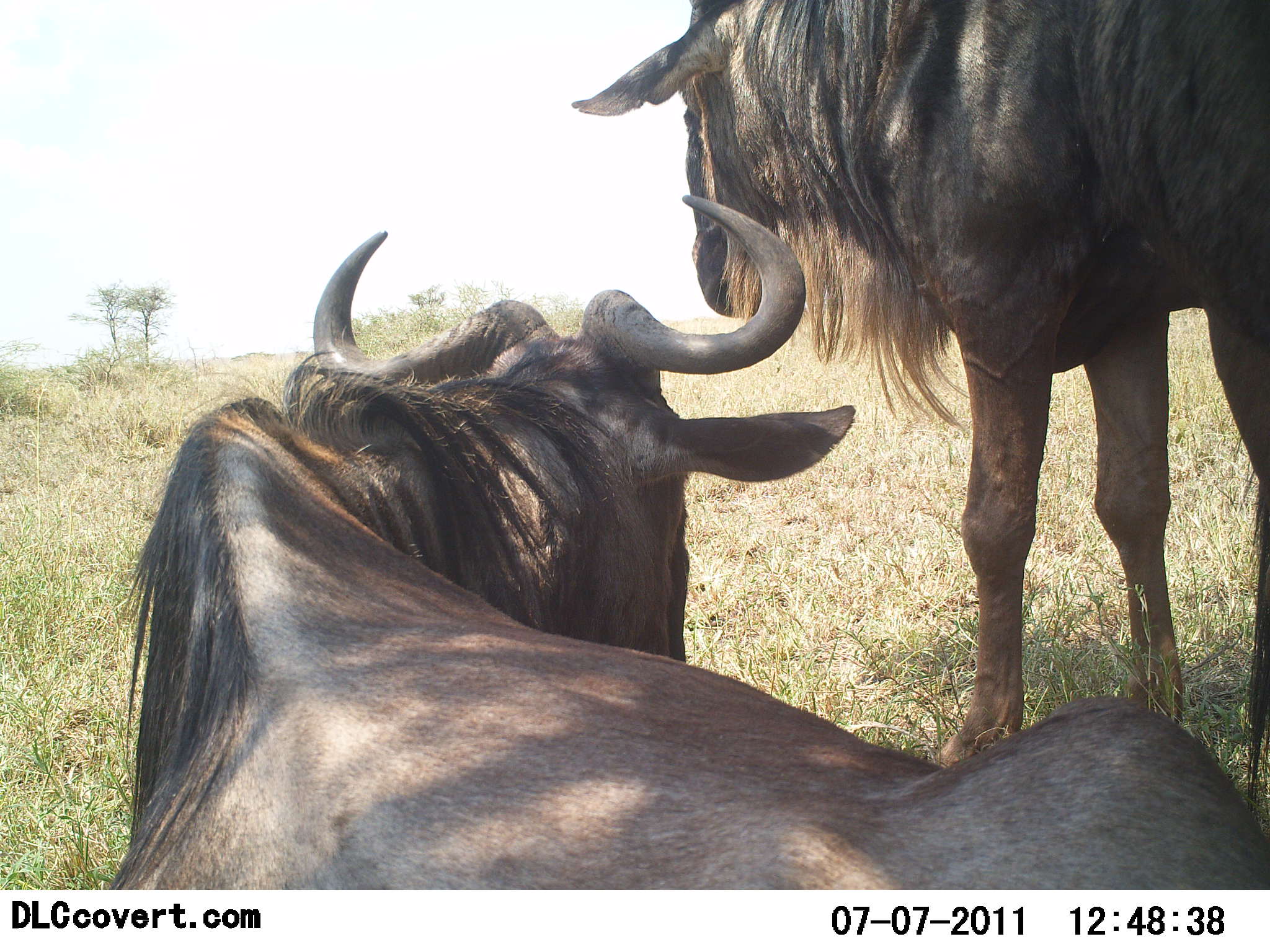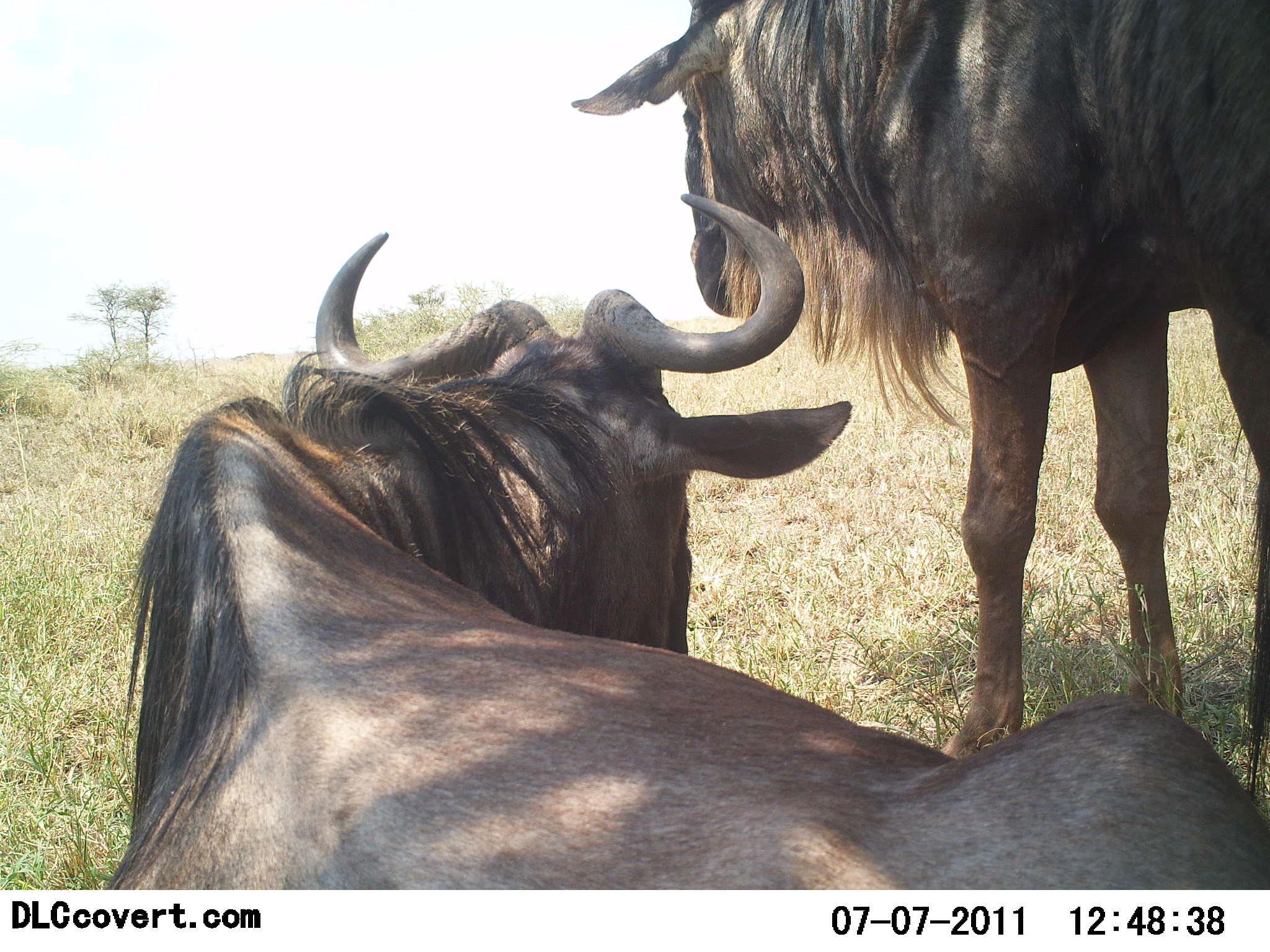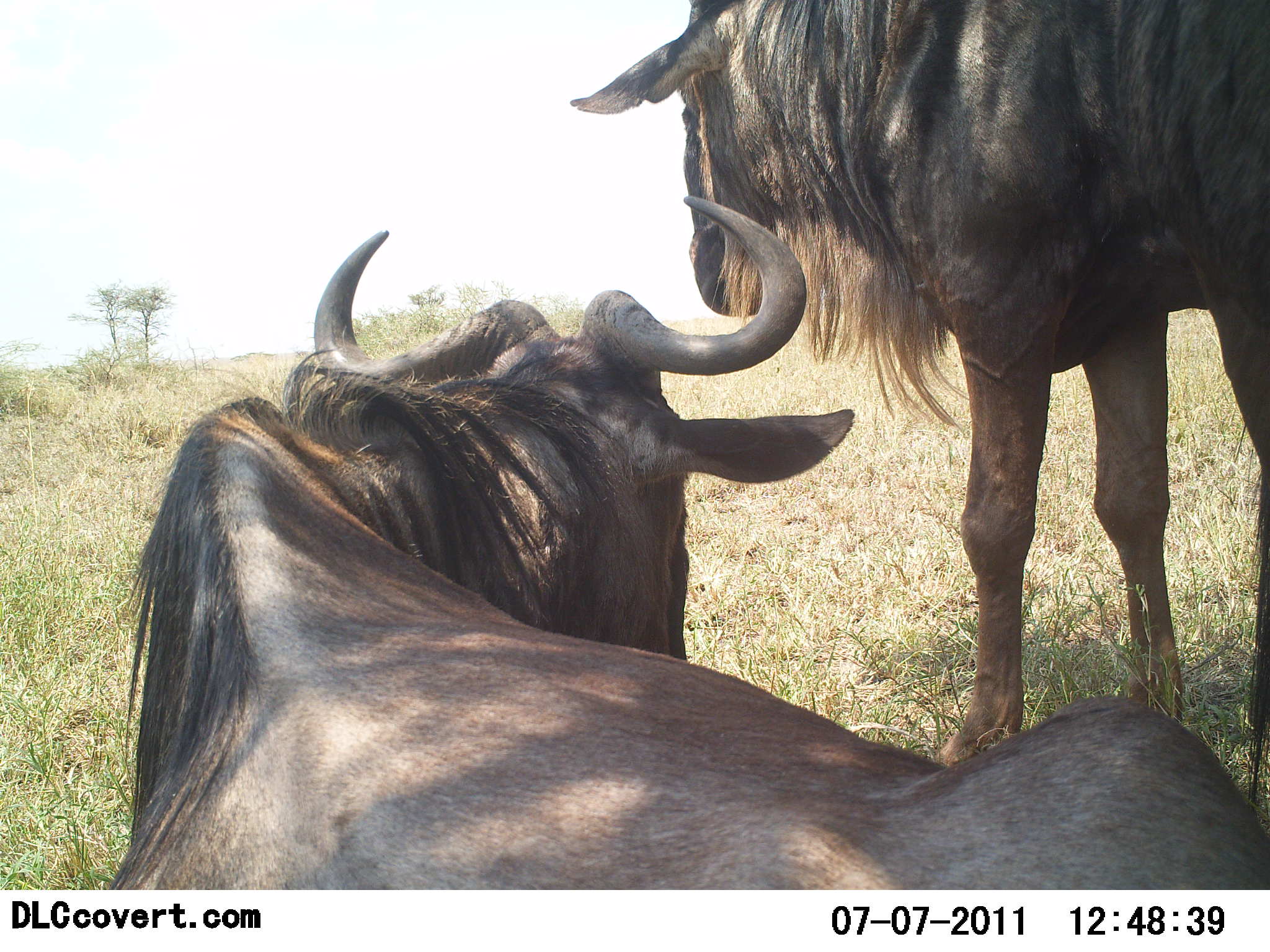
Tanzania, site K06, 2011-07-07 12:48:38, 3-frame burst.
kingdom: Animalia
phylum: Chordata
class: Mammalia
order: Artiodactyla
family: Bovidae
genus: Connochaetes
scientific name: Connochaetes taurinus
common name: blue wildebeest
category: wildebeest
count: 2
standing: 92%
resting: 92%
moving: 0%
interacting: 0%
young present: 0%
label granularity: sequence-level